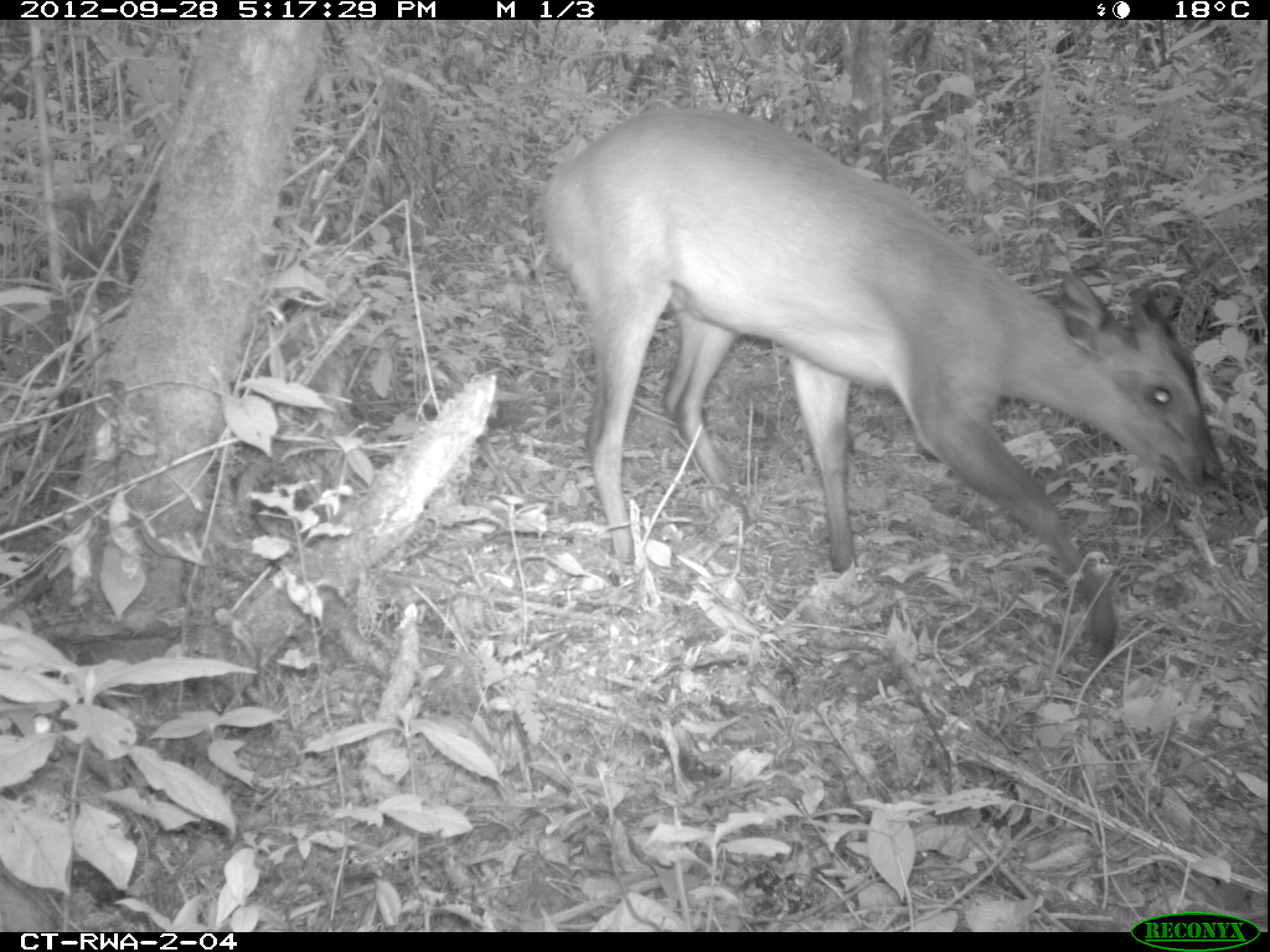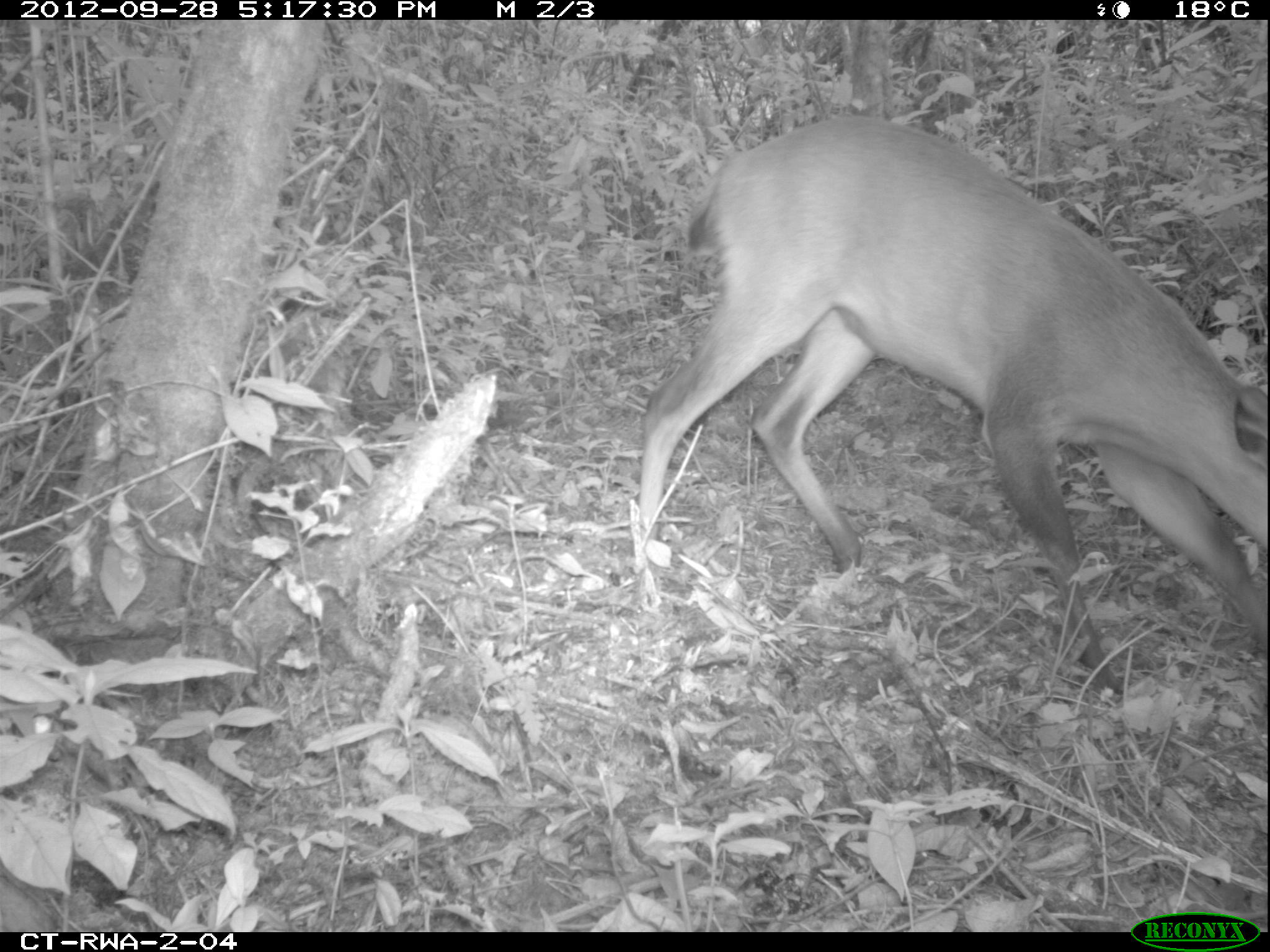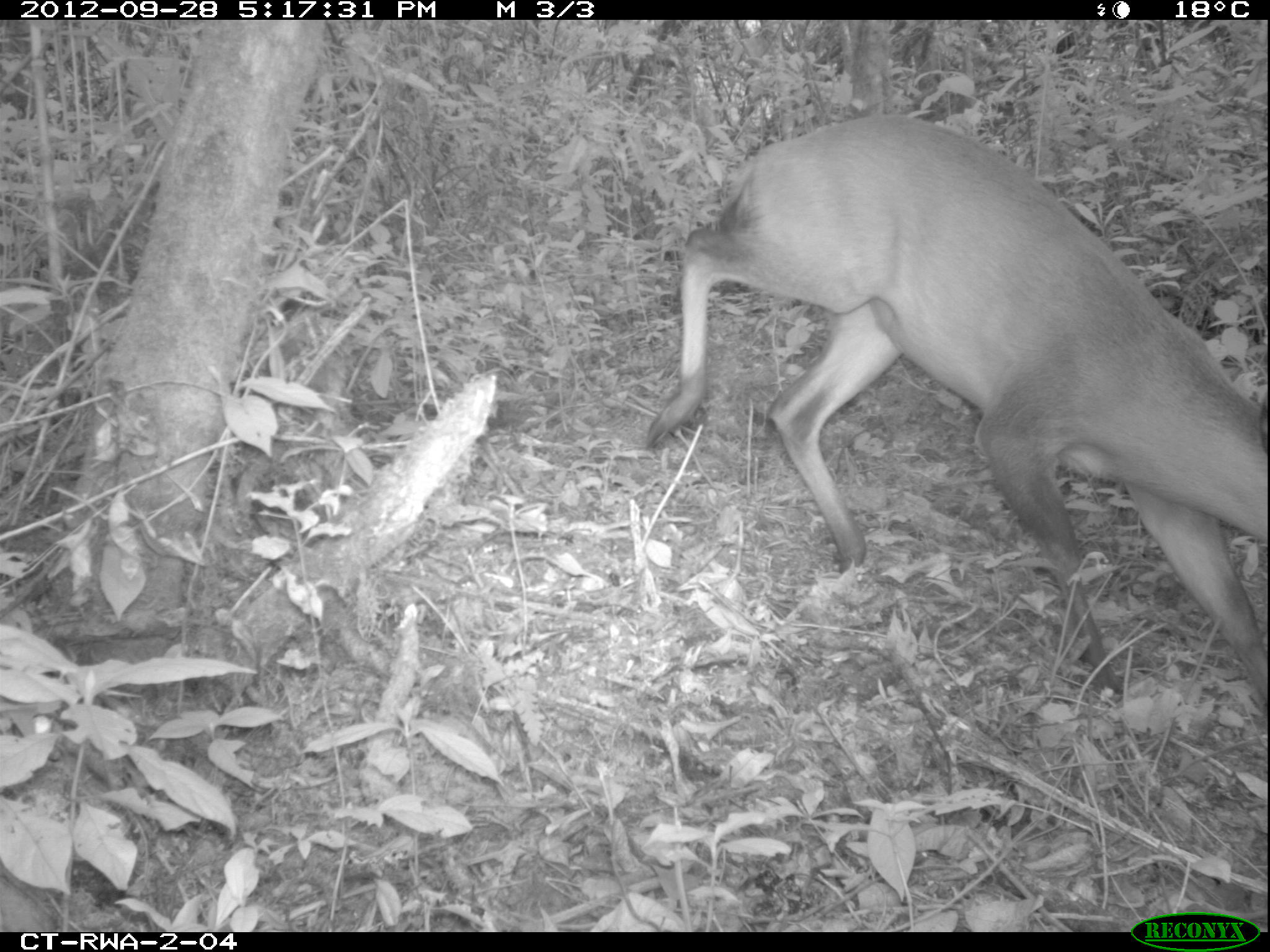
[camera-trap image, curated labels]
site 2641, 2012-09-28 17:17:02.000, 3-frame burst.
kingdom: Animalia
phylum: Chordata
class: Mammalia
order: Artiodactyla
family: Bovidae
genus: Cephalophus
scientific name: Cephalophus nigrifrons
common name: black-fronted duiker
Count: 1.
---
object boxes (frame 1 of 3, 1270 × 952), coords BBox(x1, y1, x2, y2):
cephalophus nigrifrons: BBox(532, 107, 1217, 657)